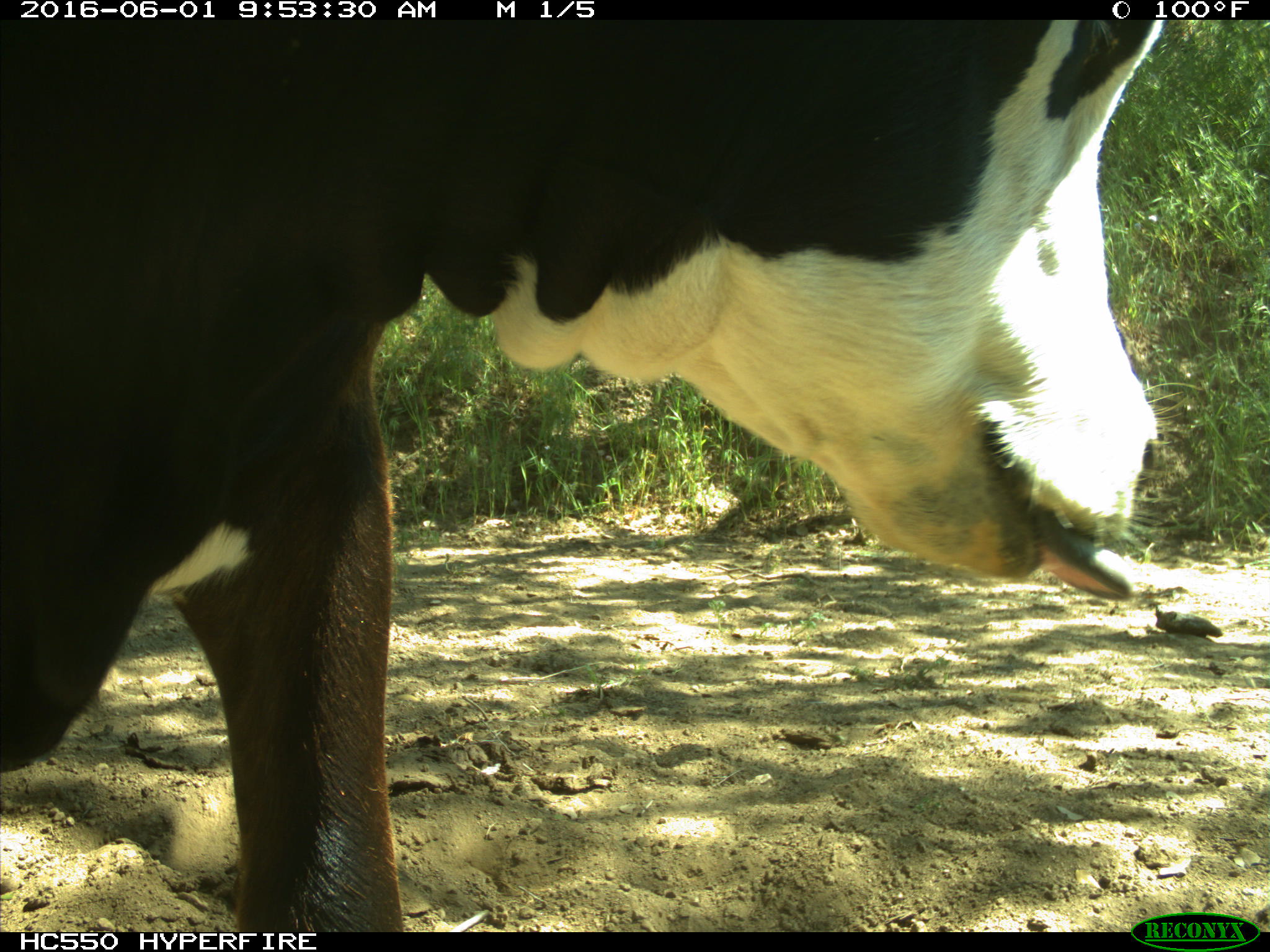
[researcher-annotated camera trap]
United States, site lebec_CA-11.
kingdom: Animalia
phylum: Chordata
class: Mammalia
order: Artiodactyla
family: Bovidae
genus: Bos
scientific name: Bos taurus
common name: domestic cow